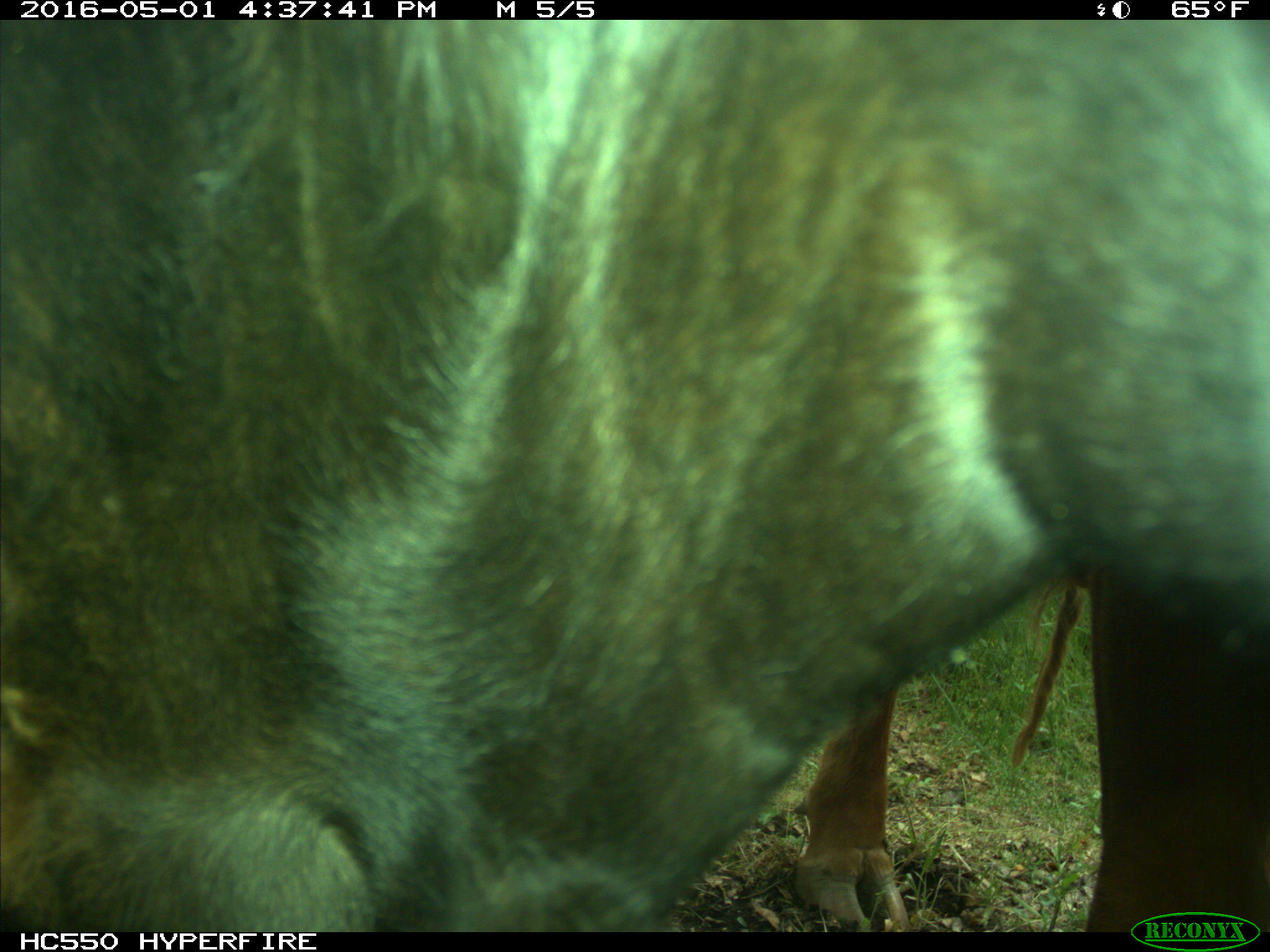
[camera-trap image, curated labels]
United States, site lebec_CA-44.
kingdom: Animalia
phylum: Chordata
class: Mammalia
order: Artiodactyla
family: Bovidae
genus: Bos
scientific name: Bos taurus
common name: domestic cow